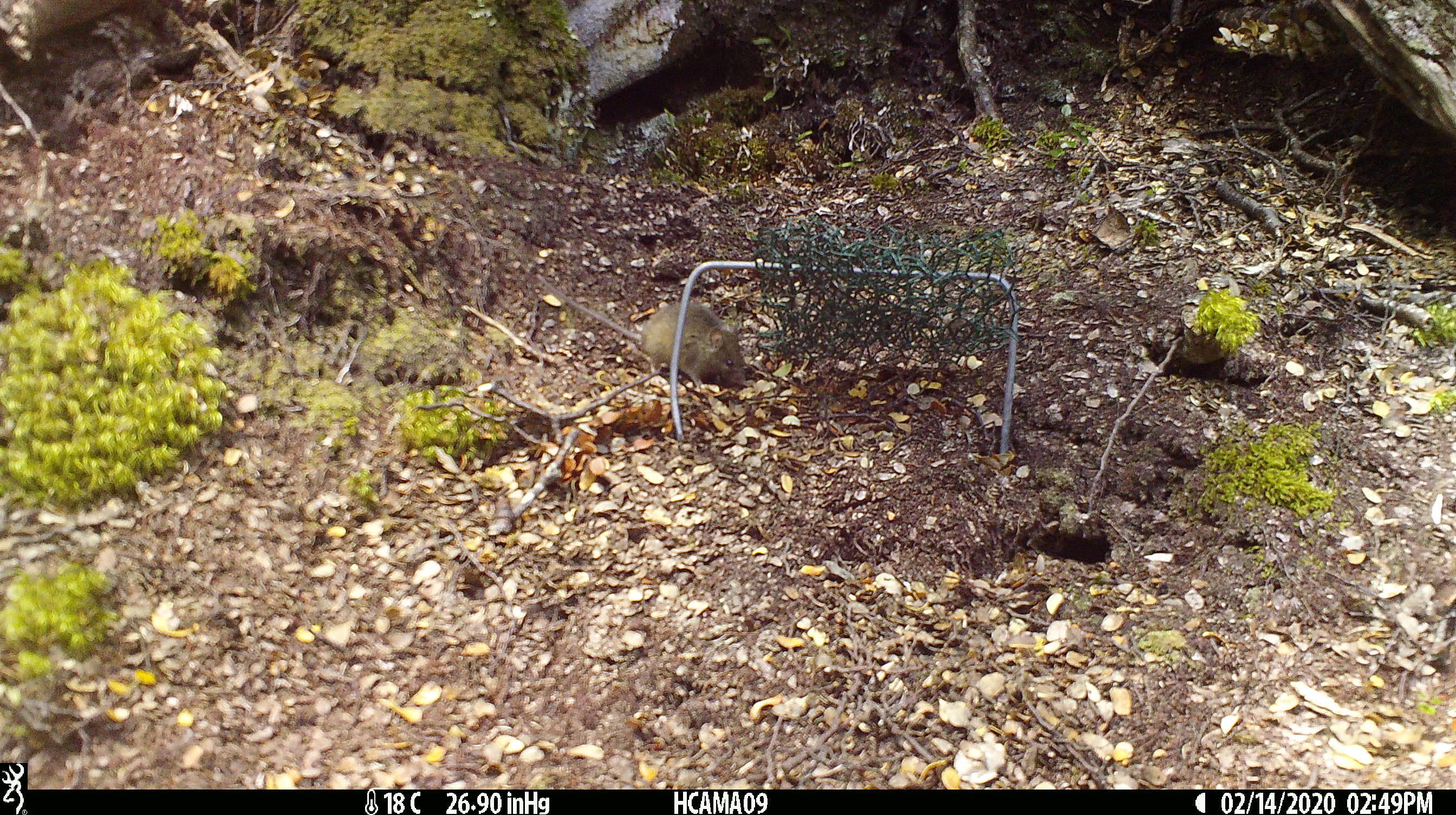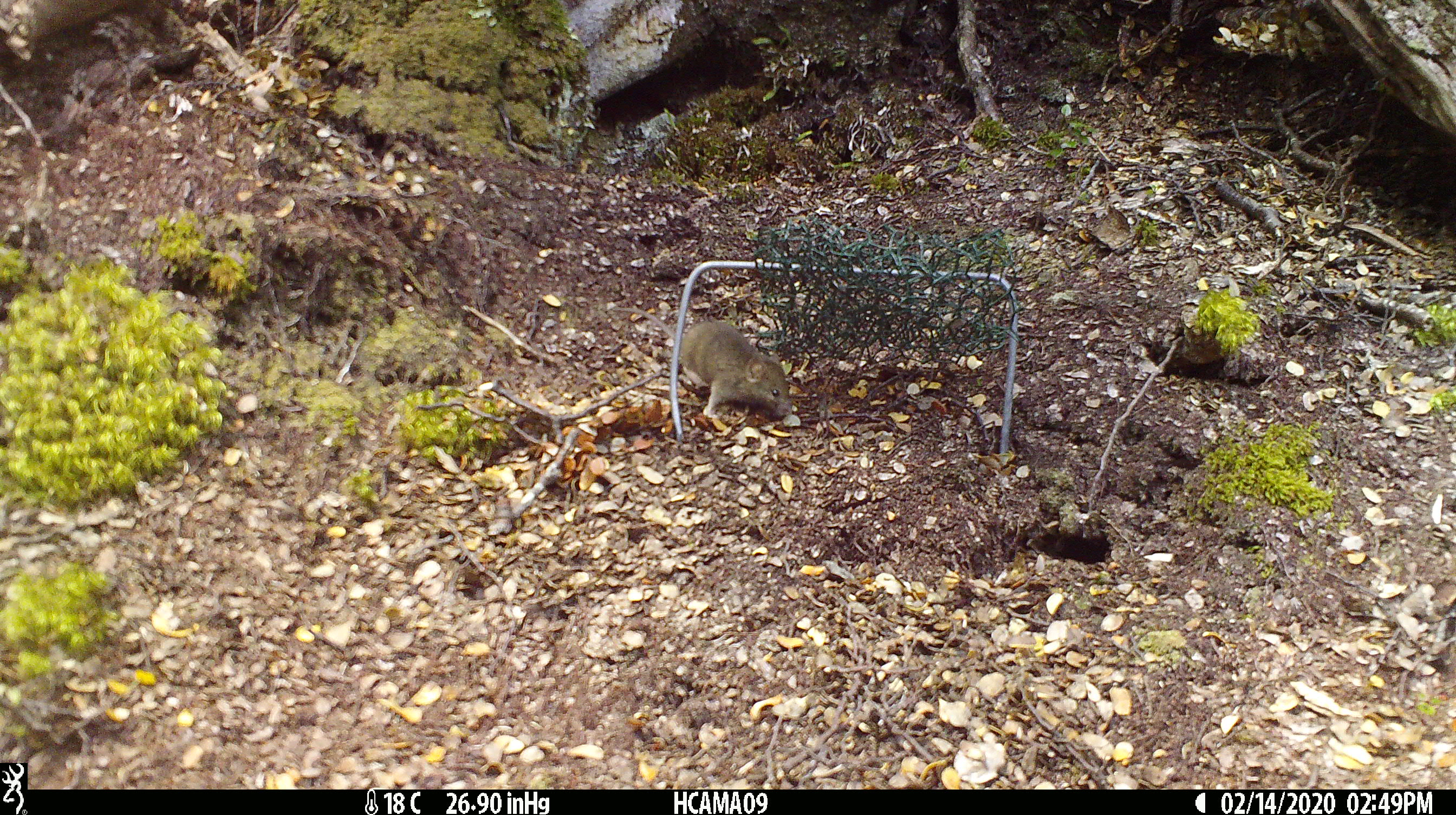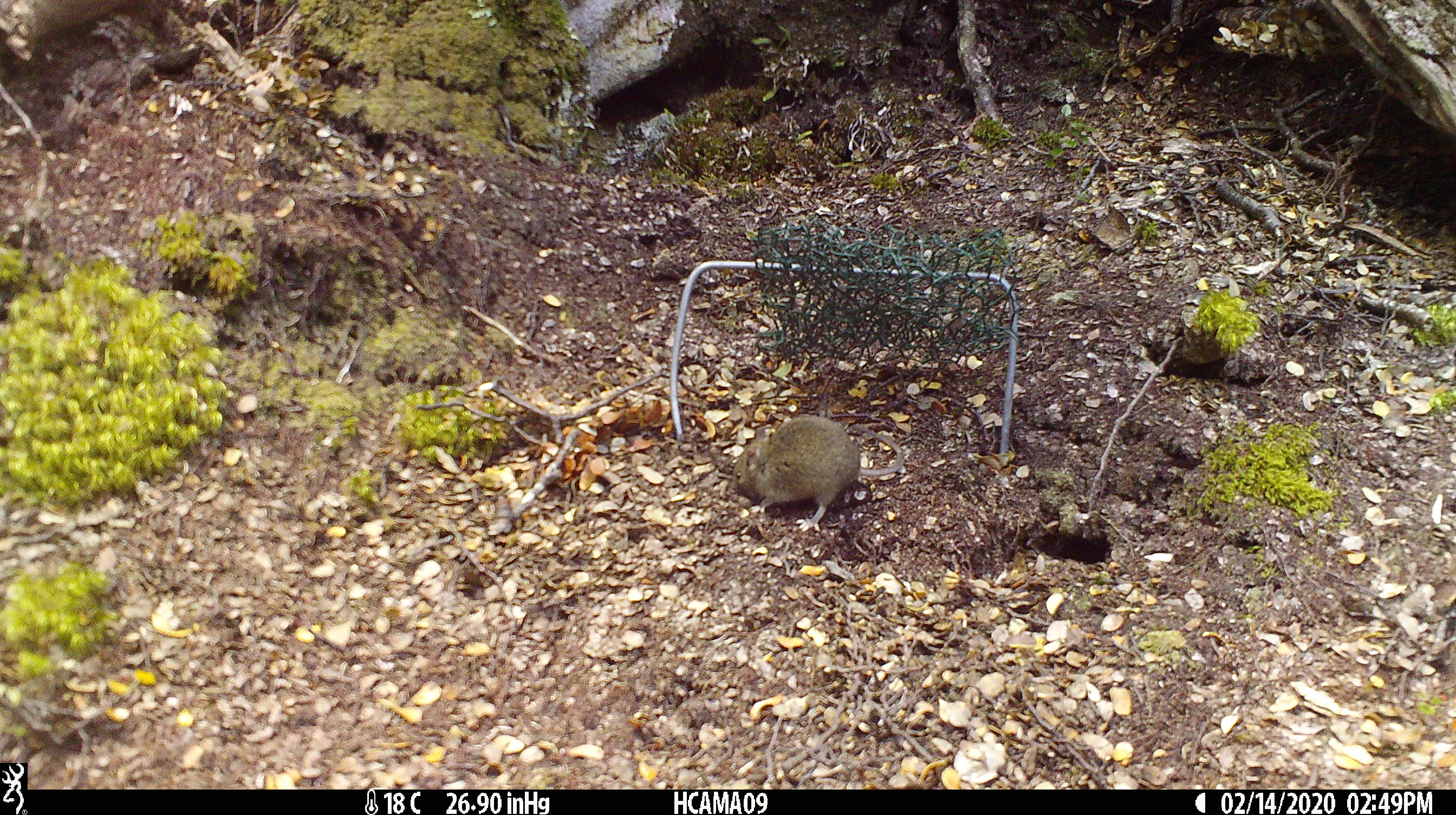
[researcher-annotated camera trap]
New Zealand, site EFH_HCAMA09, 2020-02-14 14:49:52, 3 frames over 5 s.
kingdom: Animalia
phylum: Chordata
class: Mammalia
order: Rodentia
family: Muridae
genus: Mus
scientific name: Mus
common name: mouse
Mouse (Mus).